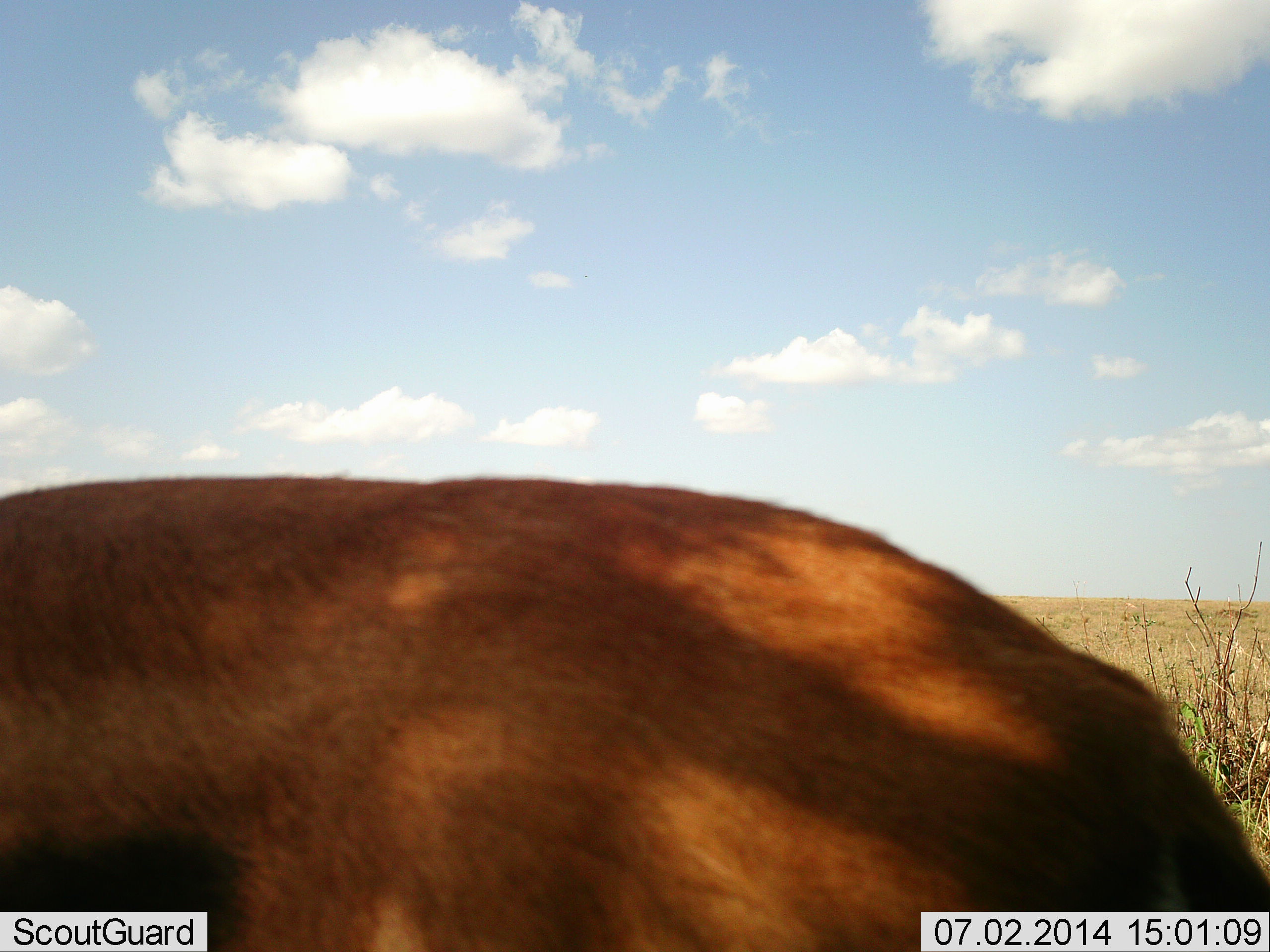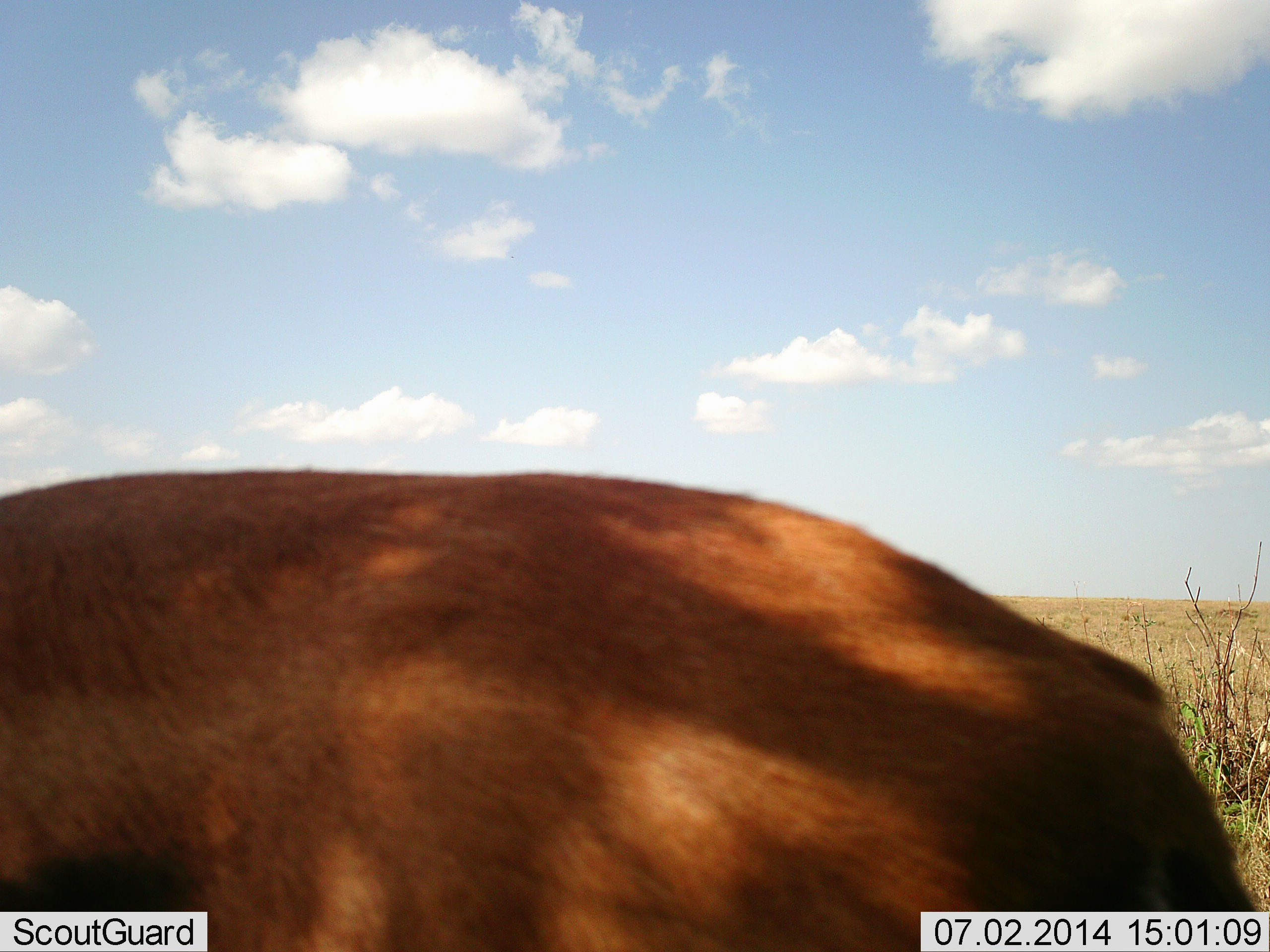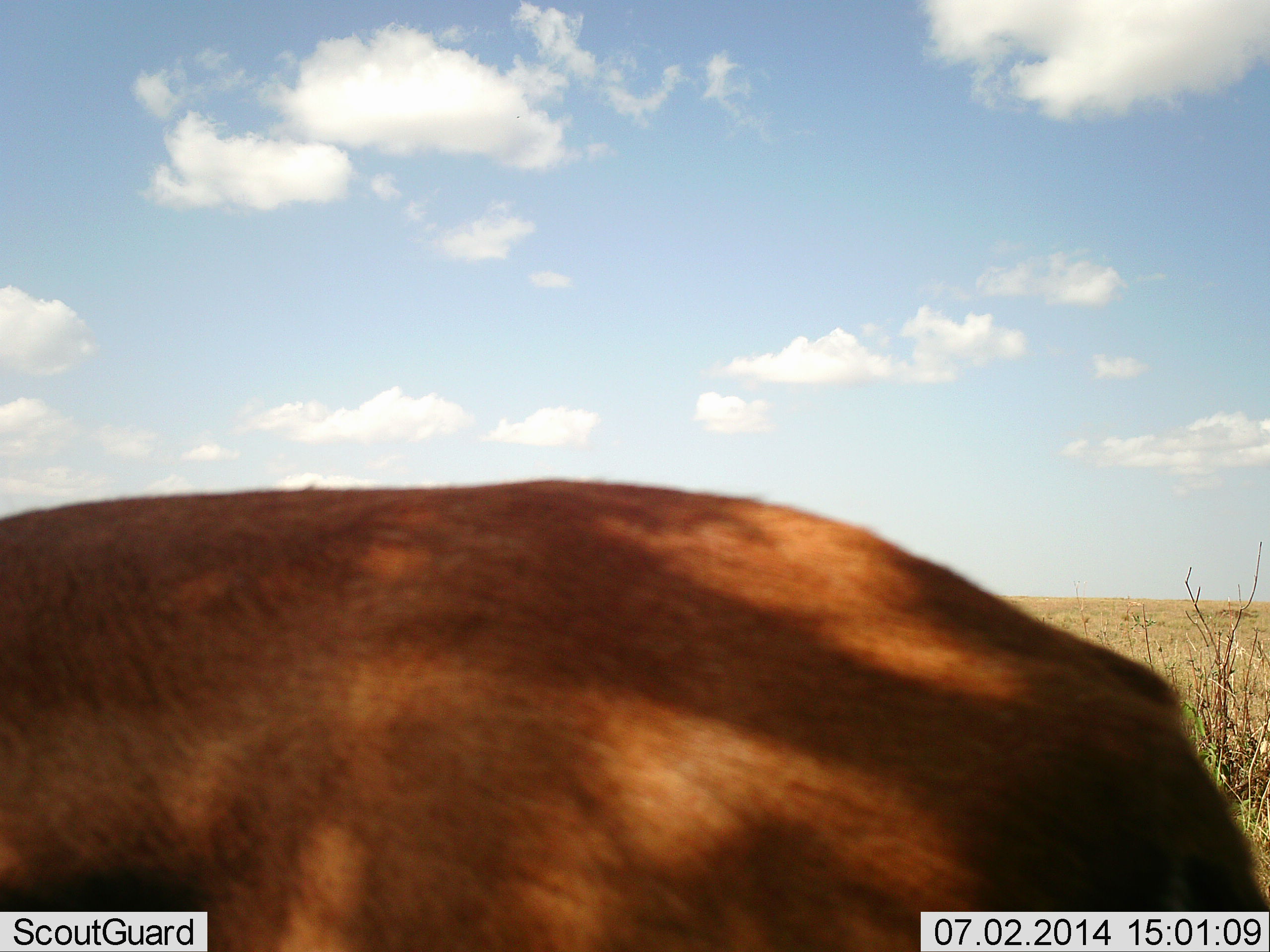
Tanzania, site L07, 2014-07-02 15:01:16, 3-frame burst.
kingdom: Animalia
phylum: Chordata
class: Mammalia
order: Artiodactyla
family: Bovidae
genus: Eudorcas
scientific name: Eudorcas thomsonii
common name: thomson's gazelle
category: gazellethomsons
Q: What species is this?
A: Gazellethomsons (thomson's gazelle) (Eudorcas thomsonii).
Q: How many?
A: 1.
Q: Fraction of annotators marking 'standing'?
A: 80%.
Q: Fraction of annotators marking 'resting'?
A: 0%.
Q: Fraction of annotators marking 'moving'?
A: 20%.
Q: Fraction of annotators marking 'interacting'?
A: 0%.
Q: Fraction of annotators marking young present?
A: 0%.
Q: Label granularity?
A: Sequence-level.